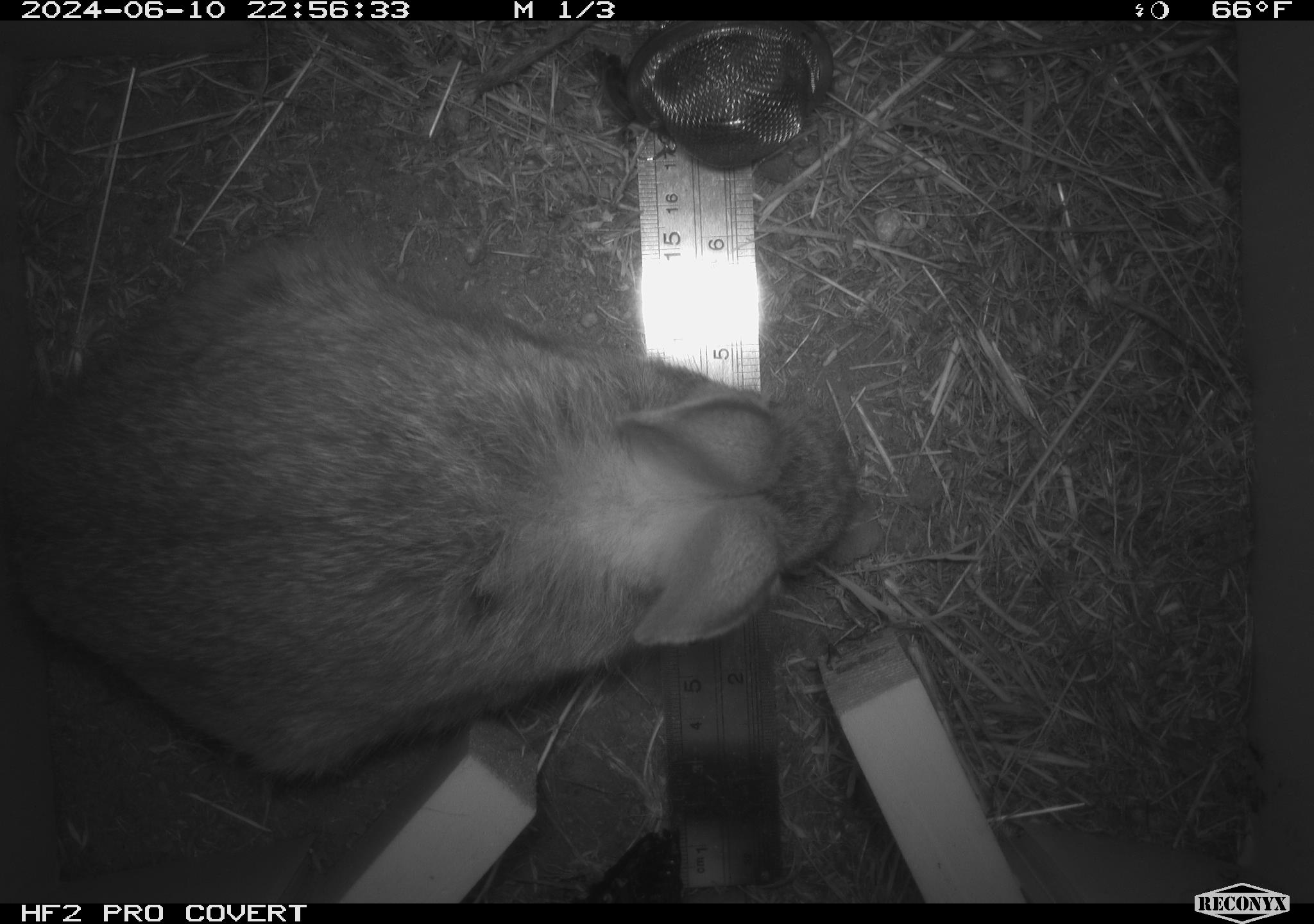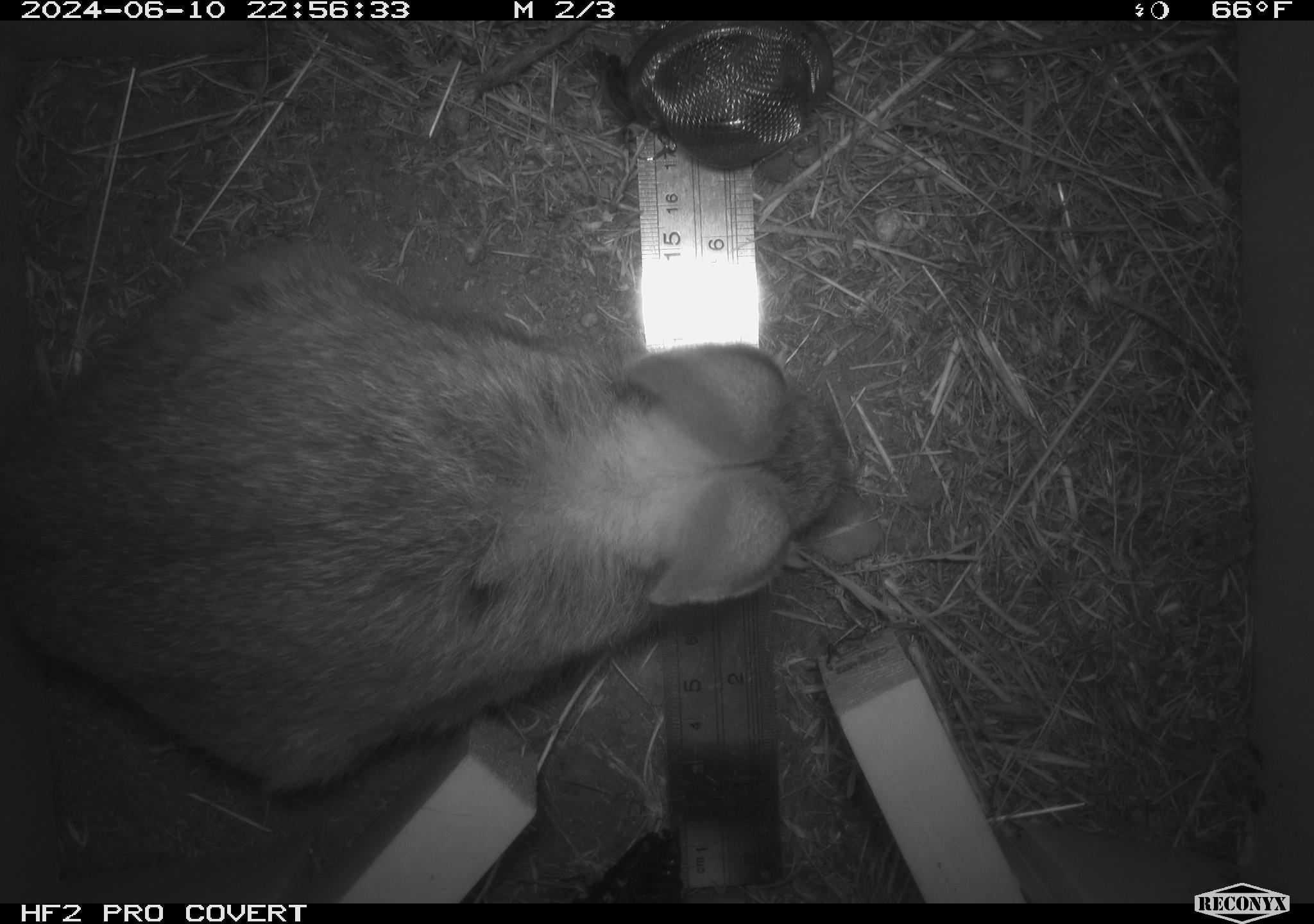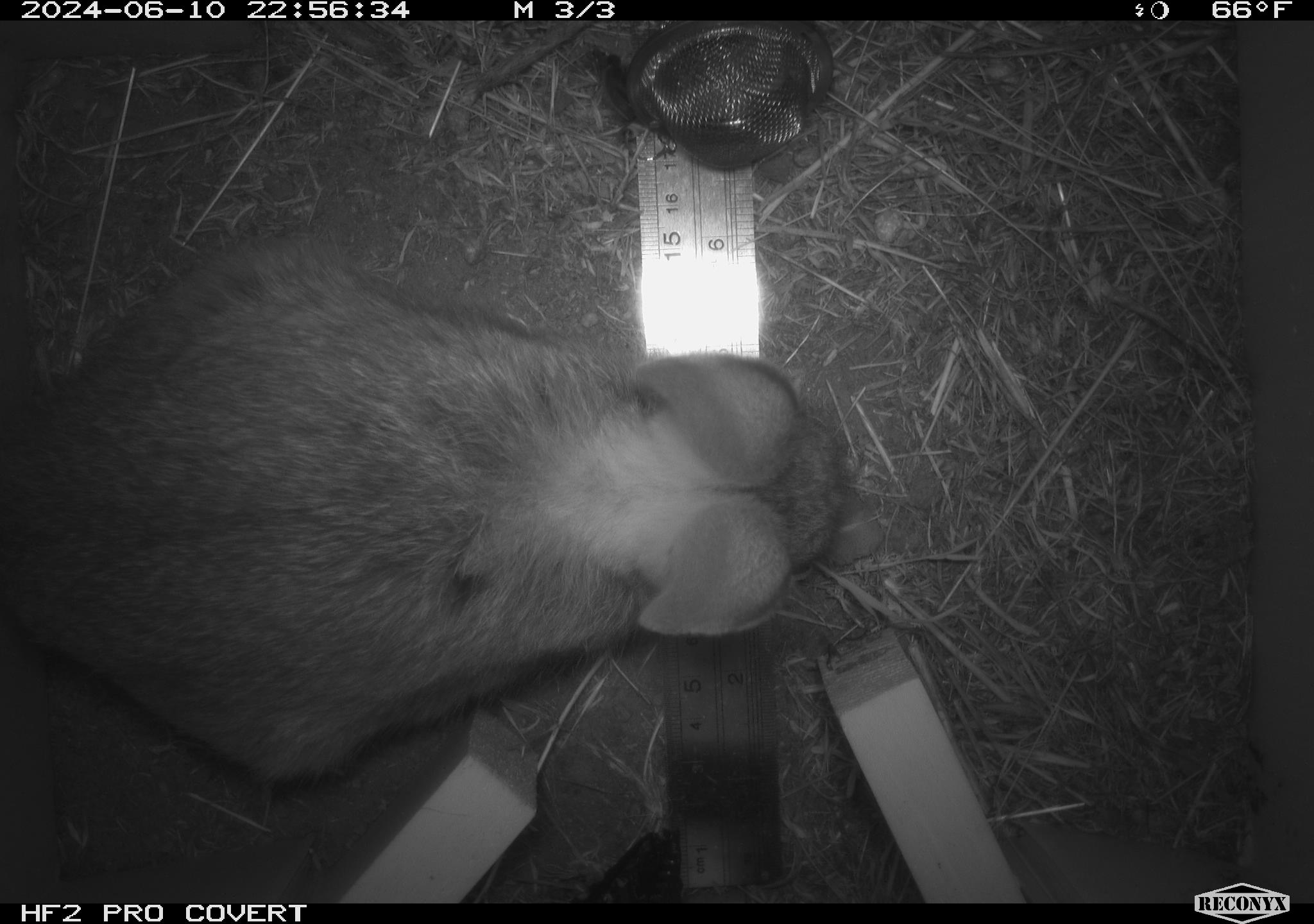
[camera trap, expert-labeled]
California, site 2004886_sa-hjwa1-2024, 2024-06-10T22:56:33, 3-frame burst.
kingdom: Animalia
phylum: Chordata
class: Mammalia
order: Lagomorpha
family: Leporidae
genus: Sylvilagus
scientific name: Sylvilagus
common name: cottontail rabbits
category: sylvilagus species